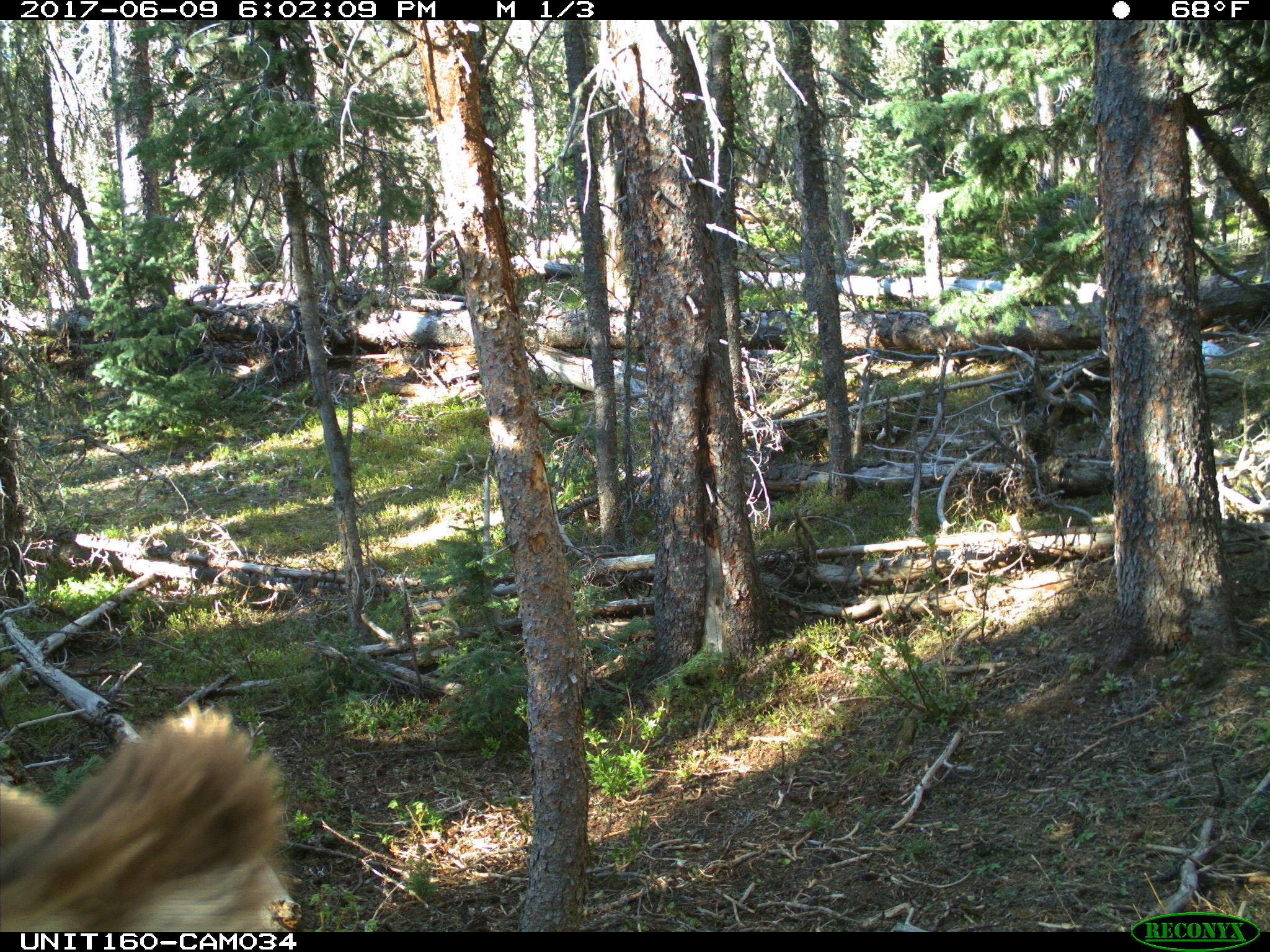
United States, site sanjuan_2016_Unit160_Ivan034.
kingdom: Animalia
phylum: Chordata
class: Mammalia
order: Artiodactyla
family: Cervidae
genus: Cervus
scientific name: Cervus elaphus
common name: red deer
Cervus elaphus (red deer).